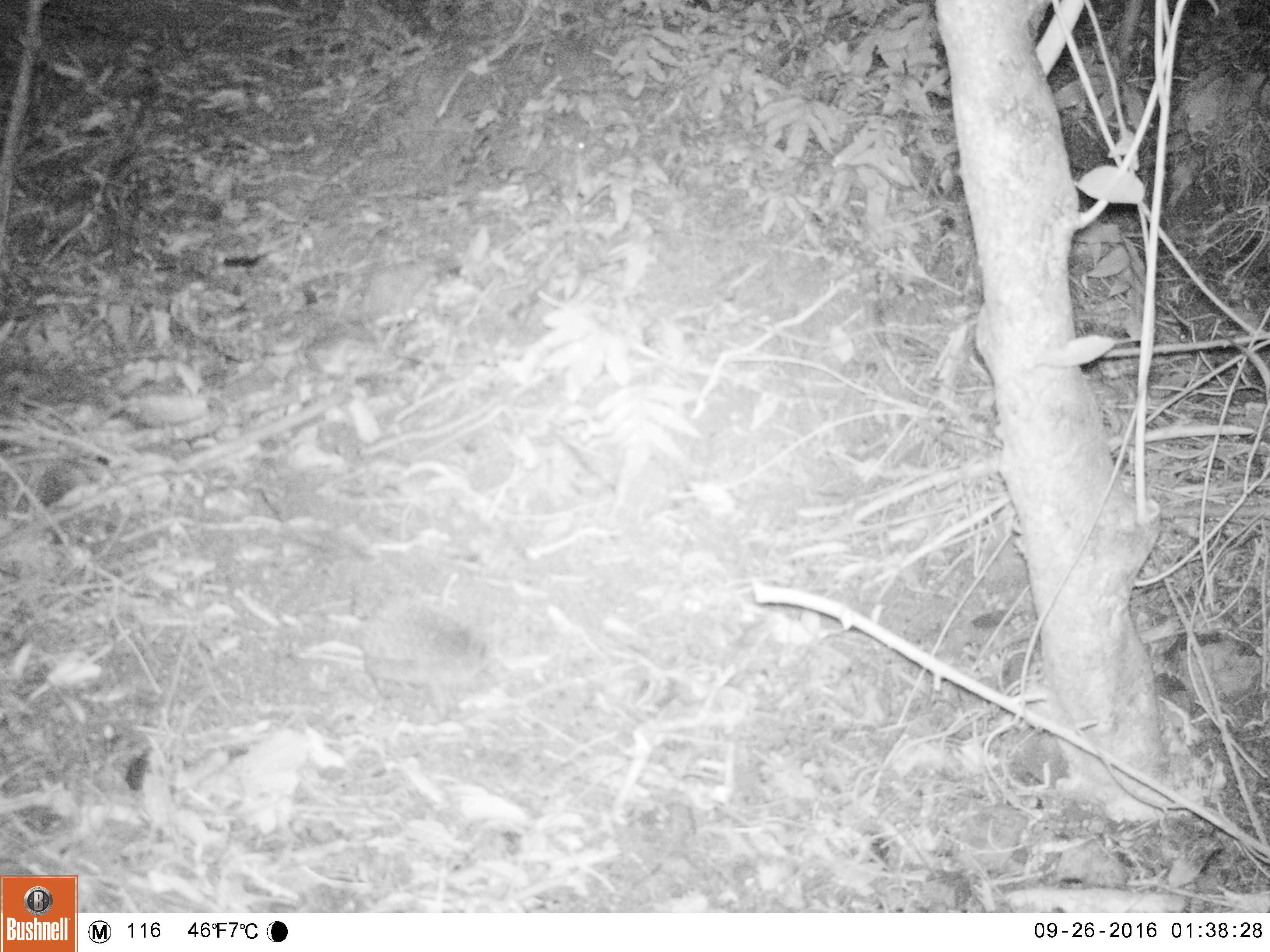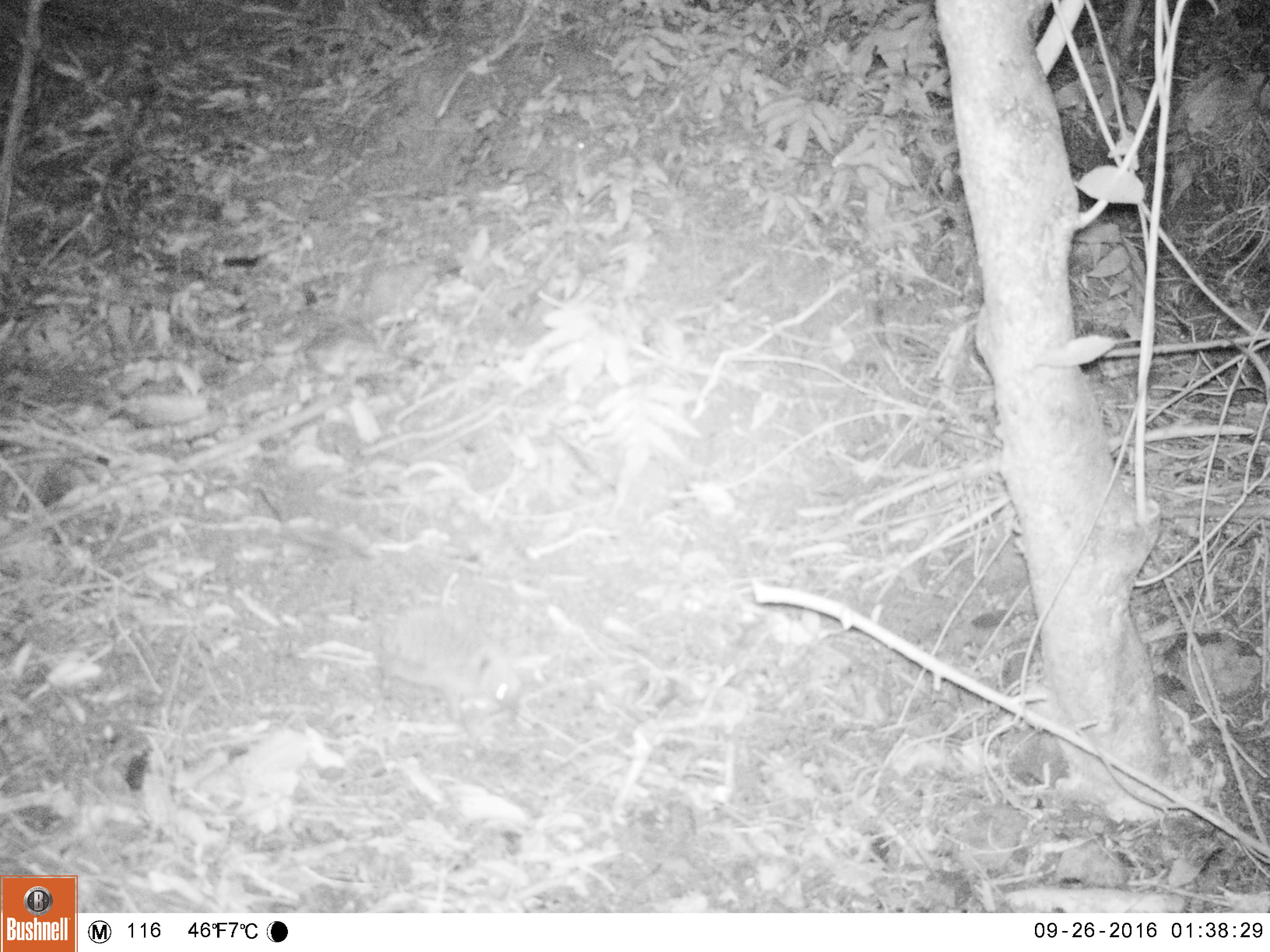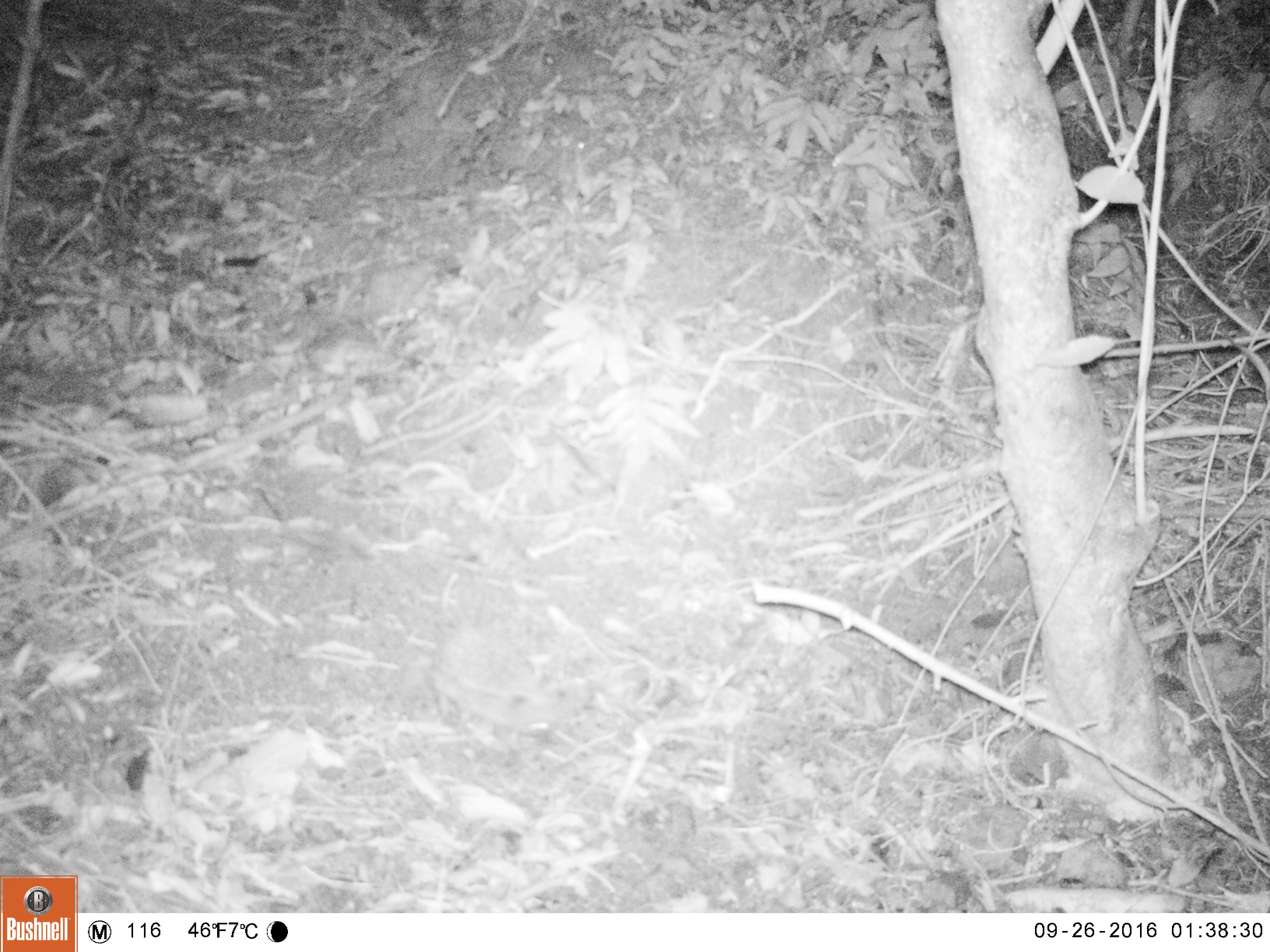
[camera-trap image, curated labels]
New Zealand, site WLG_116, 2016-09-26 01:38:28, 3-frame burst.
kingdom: Animalia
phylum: Chordata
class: Mammalia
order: Eulipotyphla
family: Erinaceidae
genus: Erinaceus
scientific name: Erinaceus europaeus europaeus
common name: european hedgehog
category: hedgehog